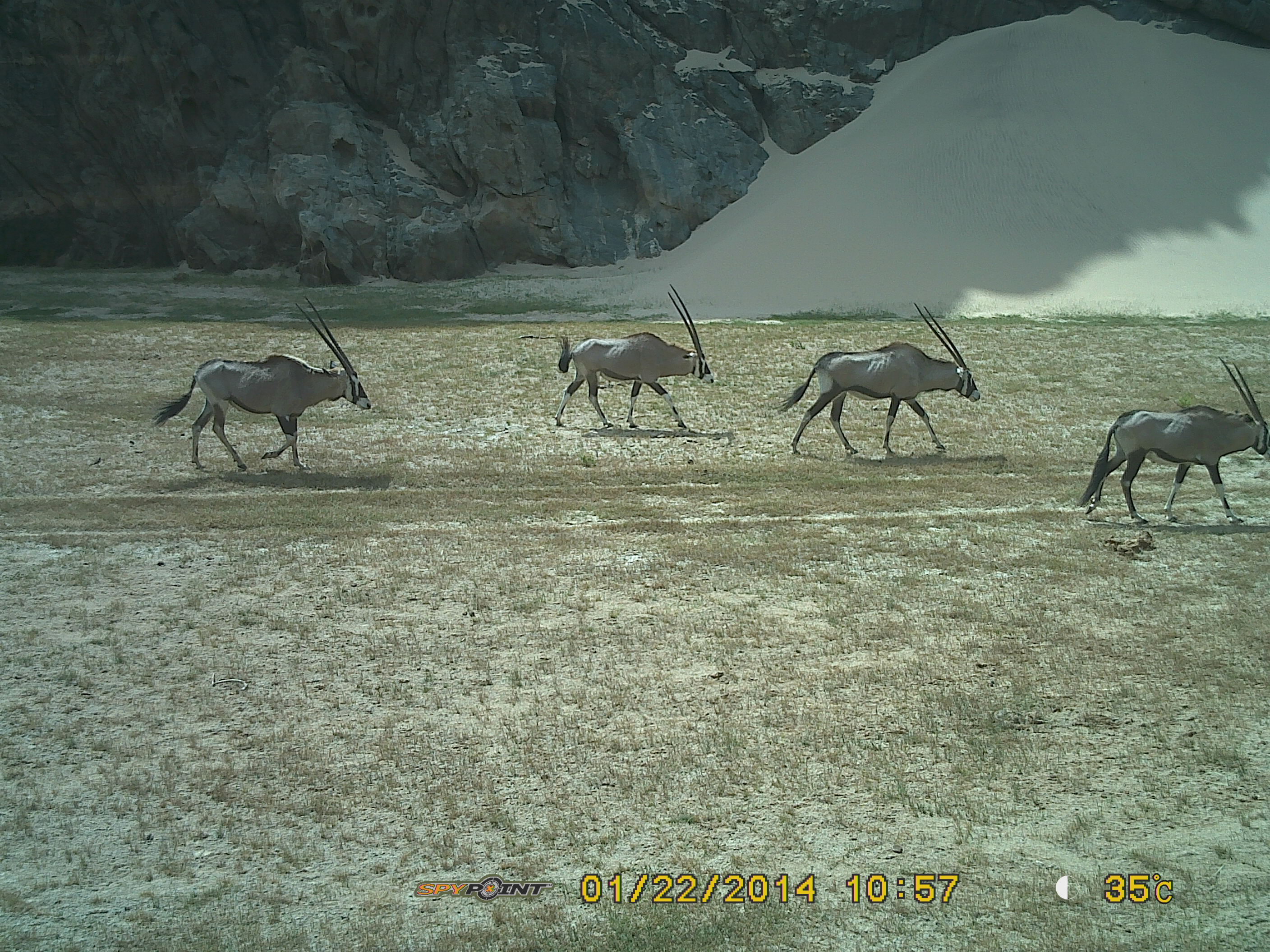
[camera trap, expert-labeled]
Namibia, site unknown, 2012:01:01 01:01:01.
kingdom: Animalia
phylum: Chordata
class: Mammalia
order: Artiodactyla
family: Bovidae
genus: Oryx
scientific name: Oryx gazella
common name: gemsbok